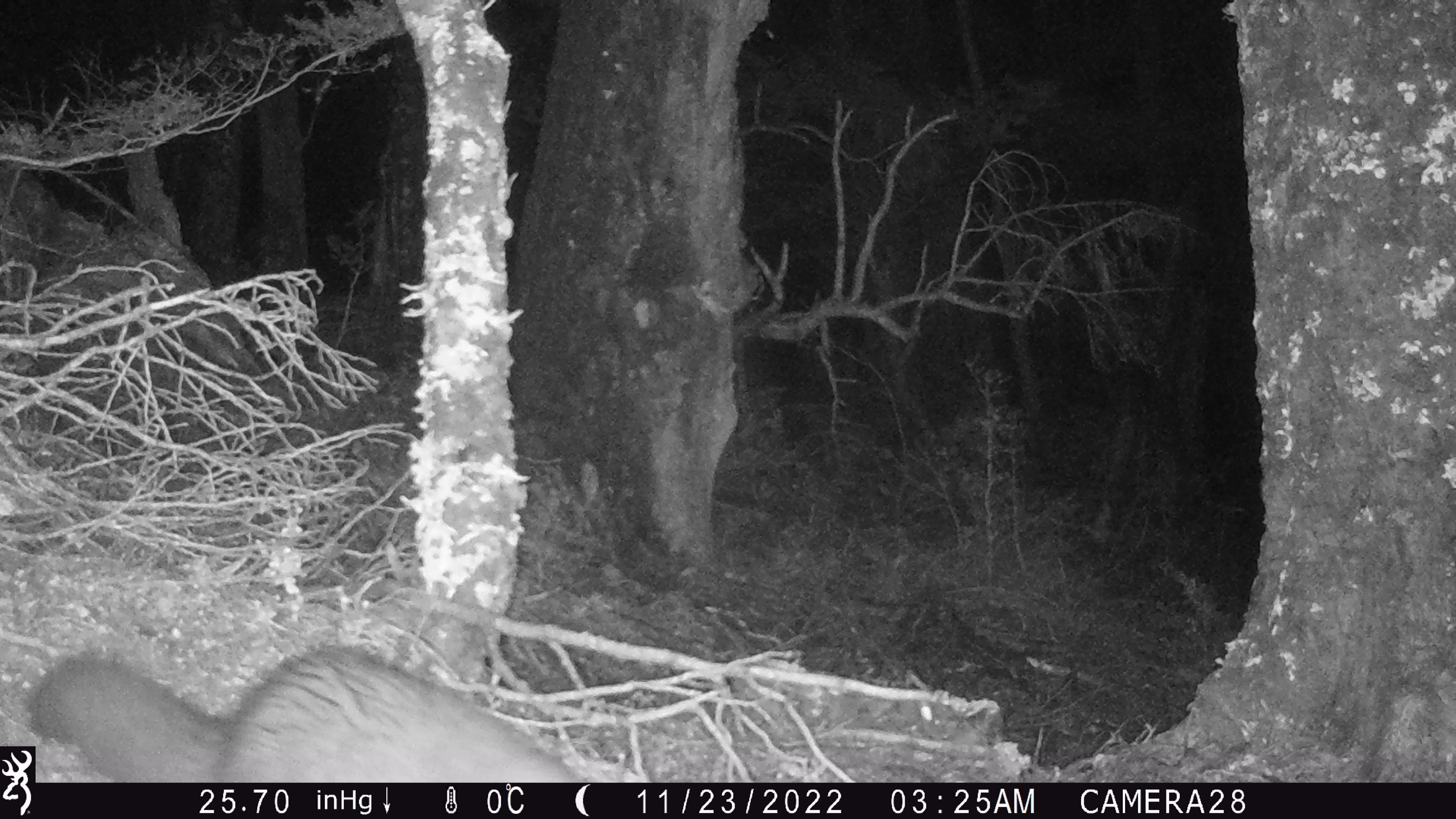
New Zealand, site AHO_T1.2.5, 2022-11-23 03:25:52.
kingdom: Animalia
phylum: Chordata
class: Mammalia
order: Diprotodontia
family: Phalangeridae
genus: Trichosurus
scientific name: Trichosurus vulpecula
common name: common brushtail possum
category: possum